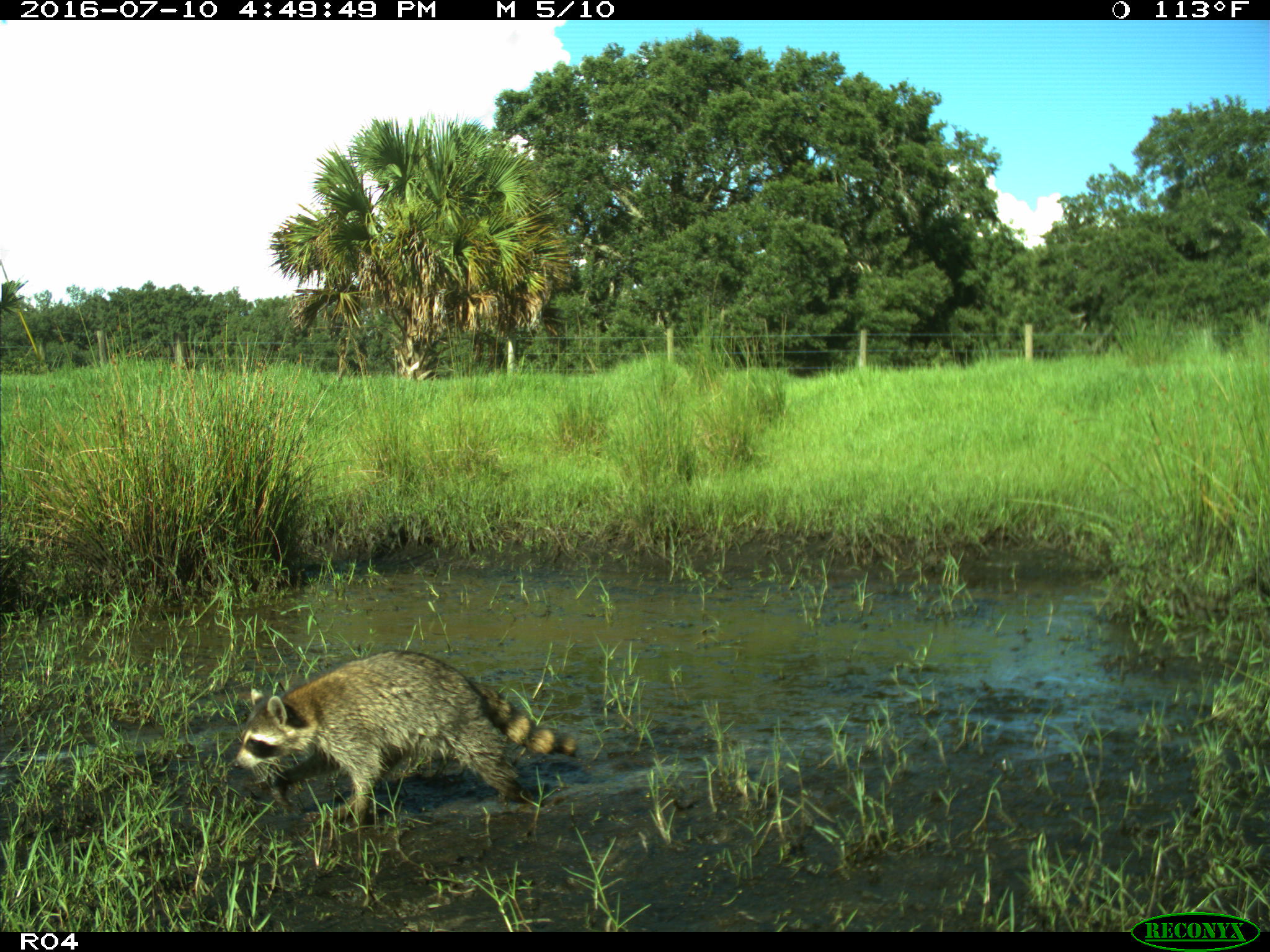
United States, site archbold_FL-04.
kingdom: Animalia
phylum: Chordata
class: Mammalia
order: Carnivora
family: Procyonidae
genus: Procyon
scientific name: Procyon lotor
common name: common raccoon